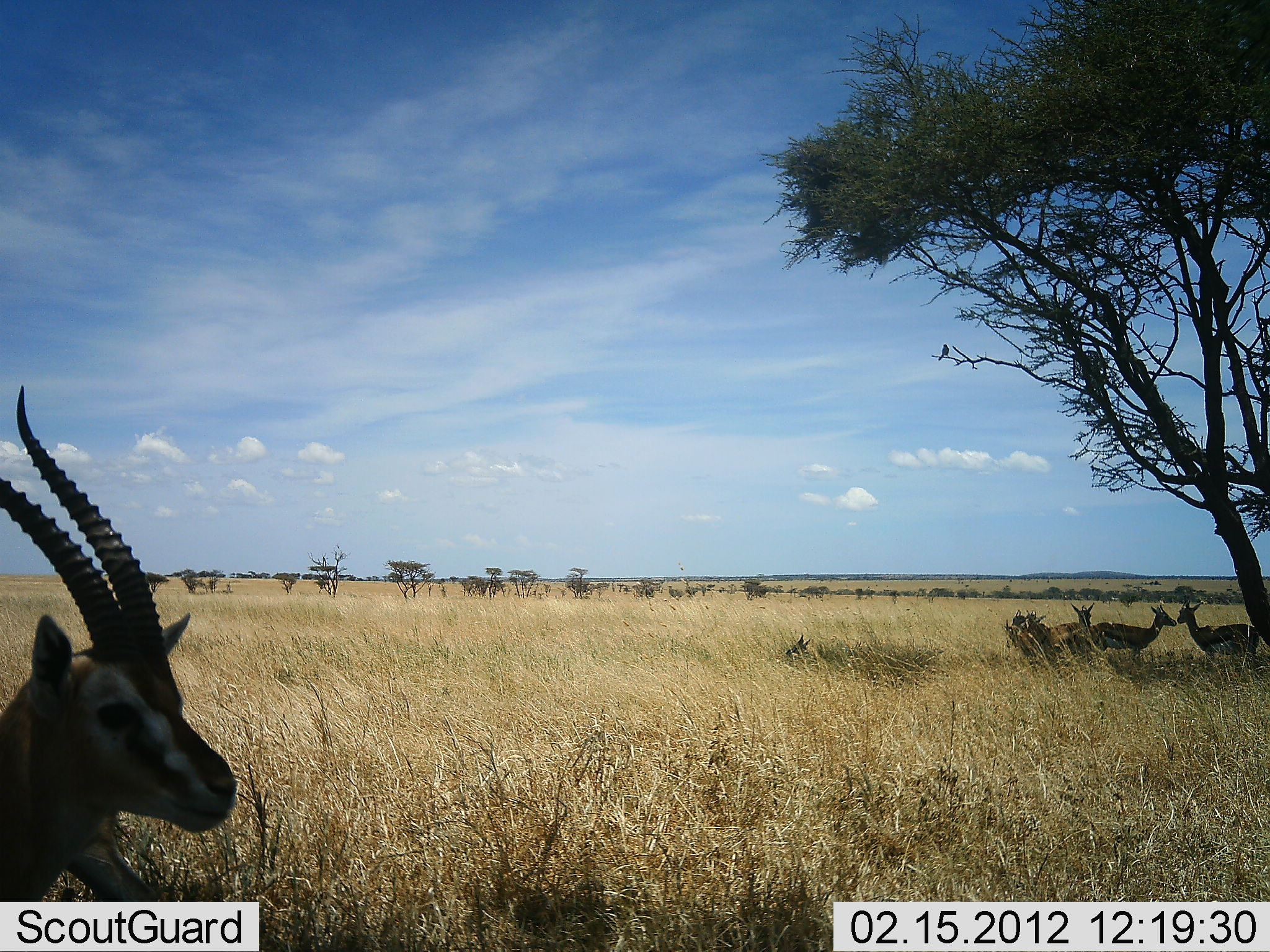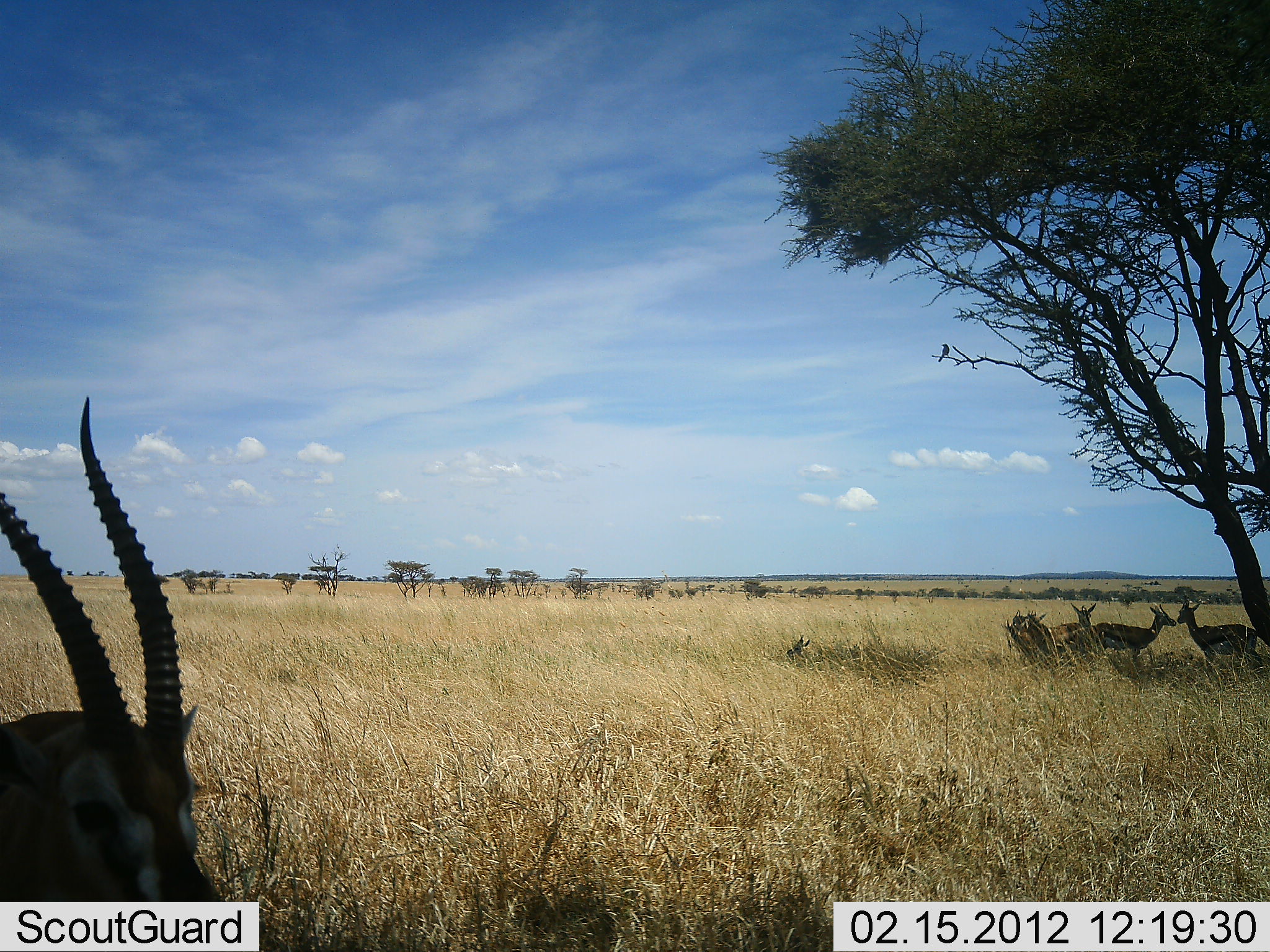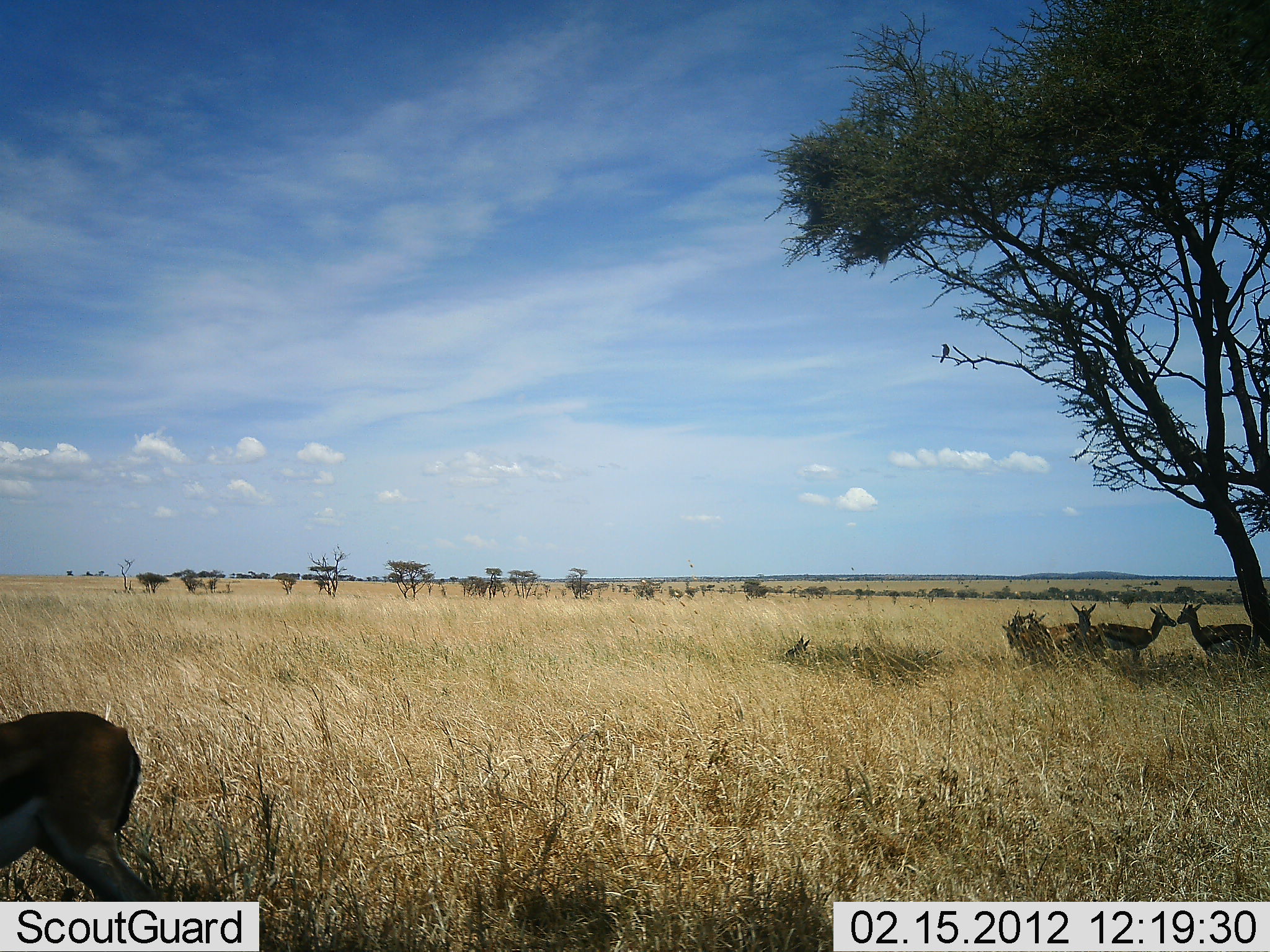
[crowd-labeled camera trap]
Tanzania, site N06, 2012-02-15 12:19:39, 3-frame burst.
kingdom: Animalia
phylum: Chordata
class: Mammalia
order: Artiodactyla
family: Bovidae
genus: Eudorcas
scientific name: Eudorcas thomsonii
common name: thomson's gazelle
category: gazellethomsons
Gazellethomsons (thomson's gazelle) (Eudorcas thomsonii), count 6. Behavior (volunteer vote fractions): standing 77%, resting 77%, moving 0%, interacting 0%. Young present (vote fraction): 0%. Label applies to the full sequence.